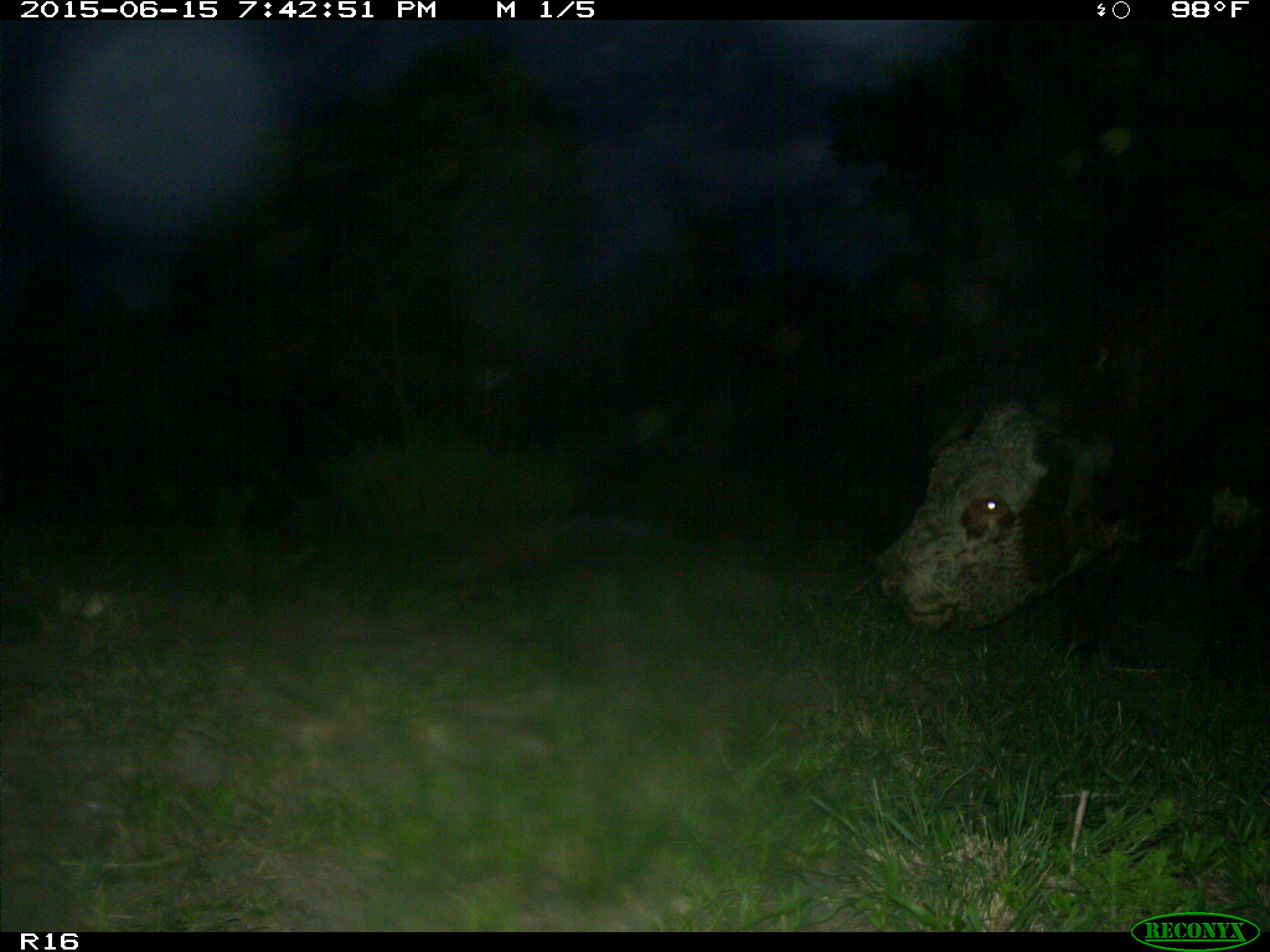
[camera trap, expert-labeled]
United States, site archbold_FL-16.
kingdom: Animalia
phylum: Chordata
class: Mammalia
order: Artiodactyla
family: Bovidae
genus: Bos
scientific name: Bos taurus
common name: domestic cow